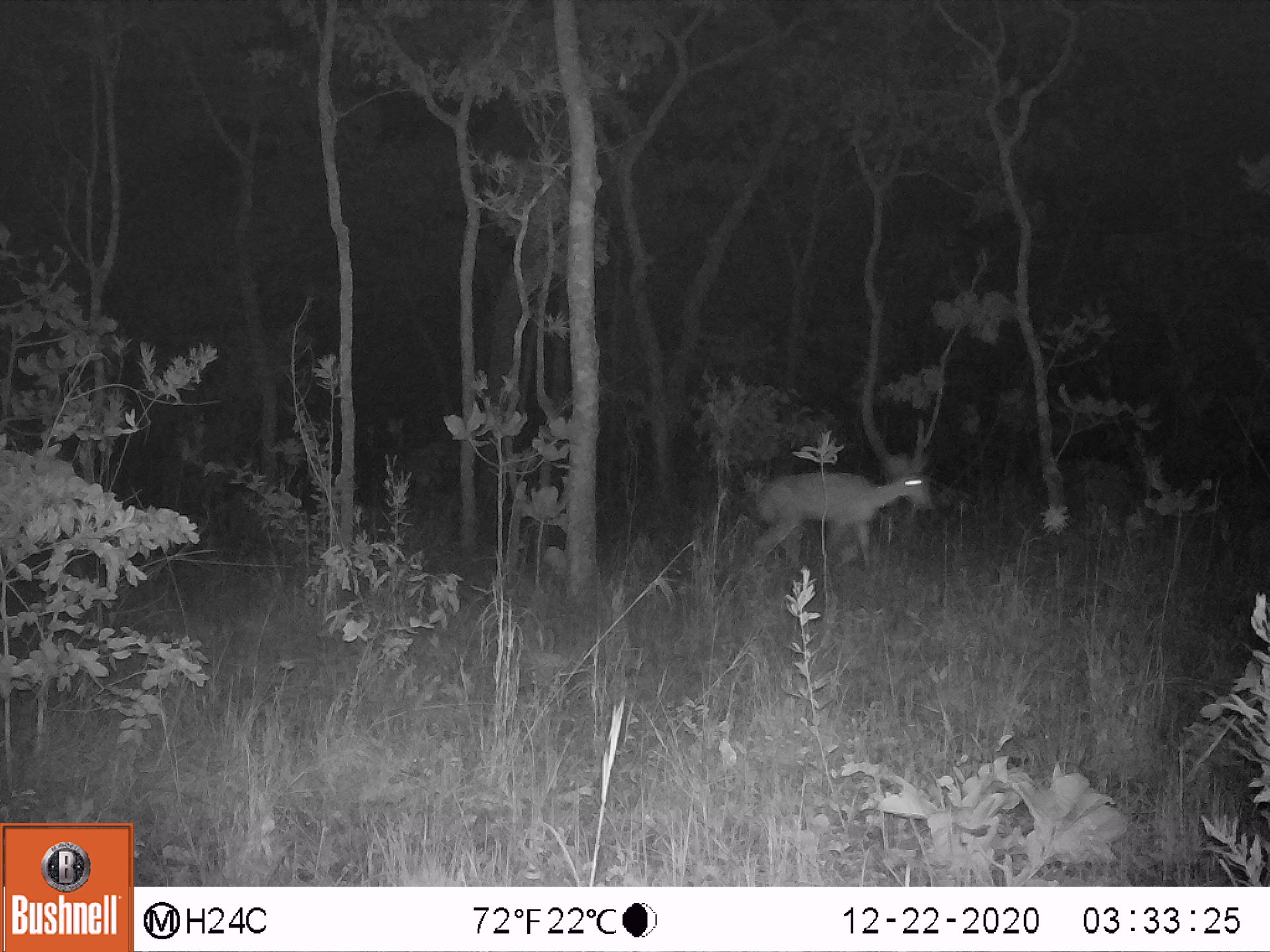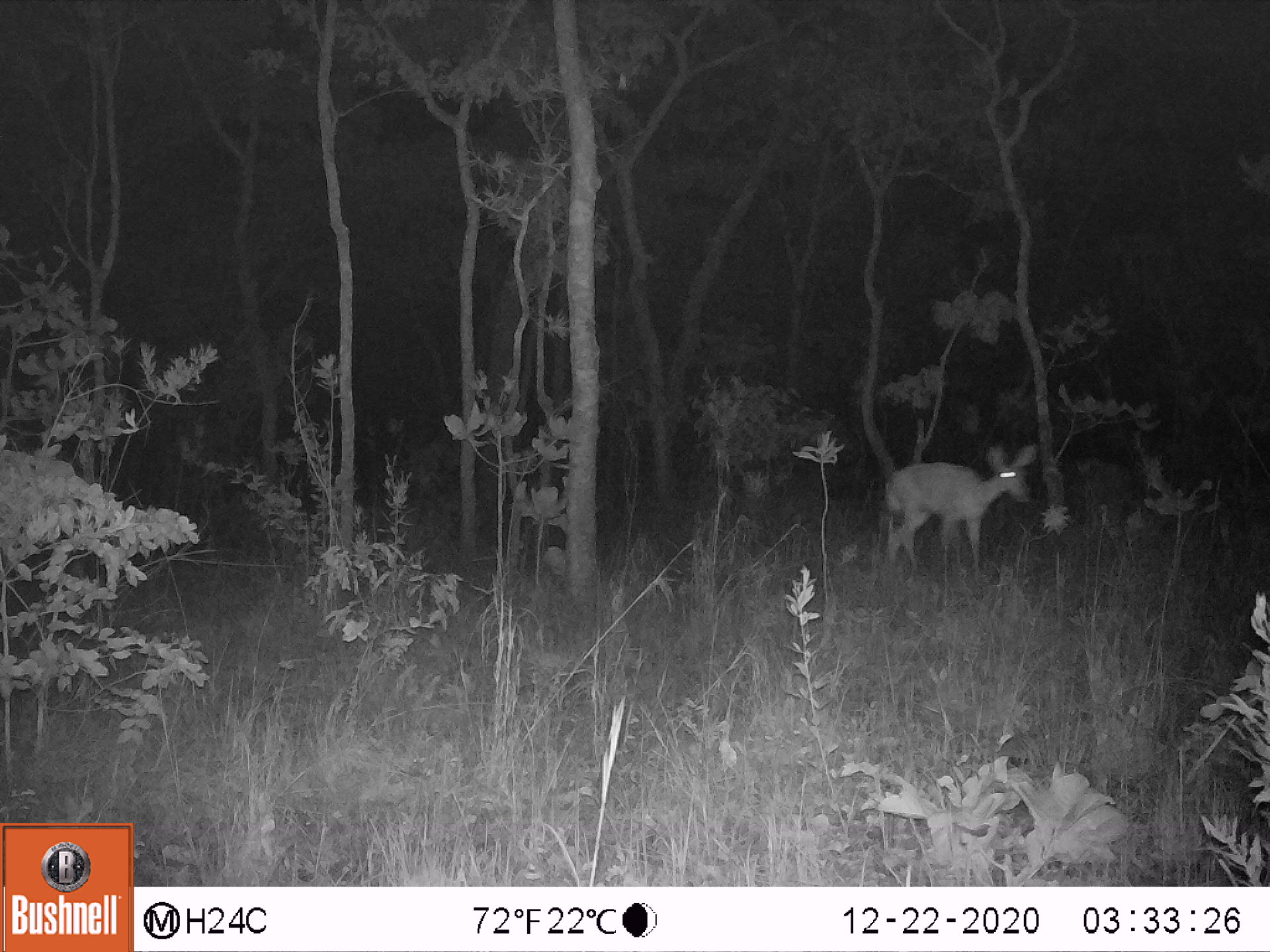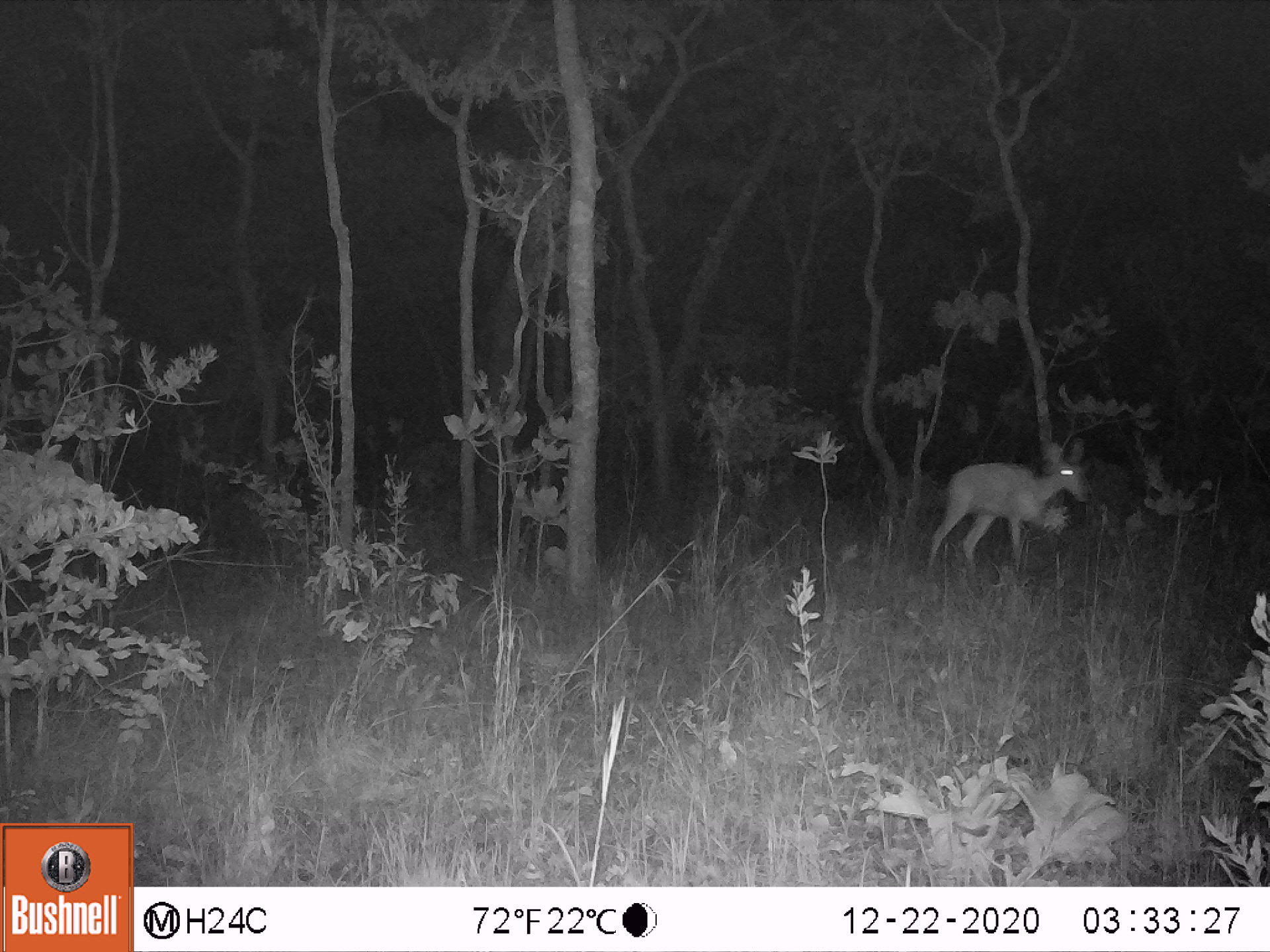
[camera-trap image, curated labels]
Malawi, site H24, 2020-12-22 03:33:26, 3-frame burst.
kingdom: Animalia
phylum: Chordata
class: Mammalia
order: Artiodactyla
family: Bovidae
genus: Redunca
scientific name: Redunca arundinum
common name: southern reedbuck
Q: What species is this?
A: Southern reedbuck (Redunca arundinum).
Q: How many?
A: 1.